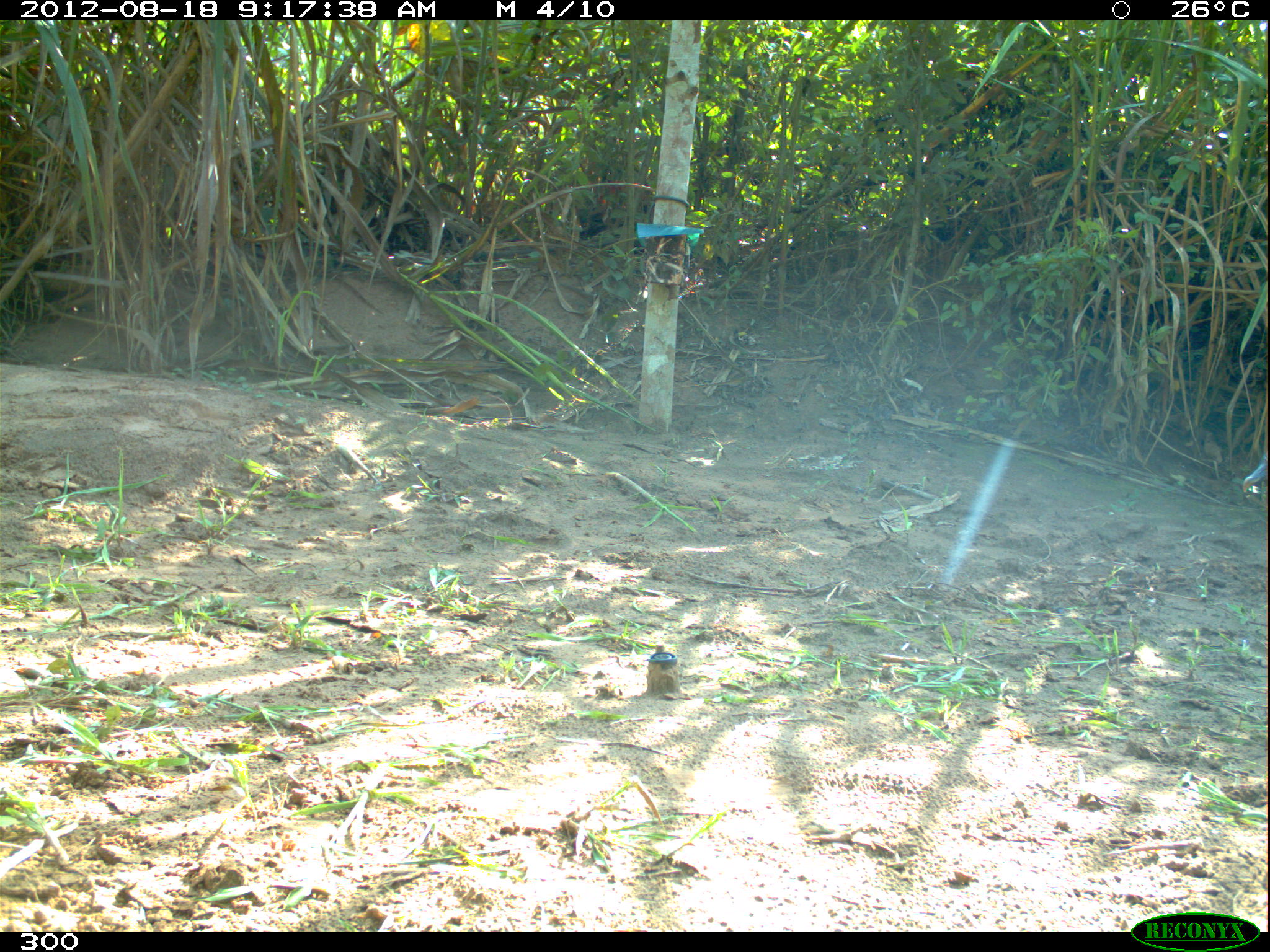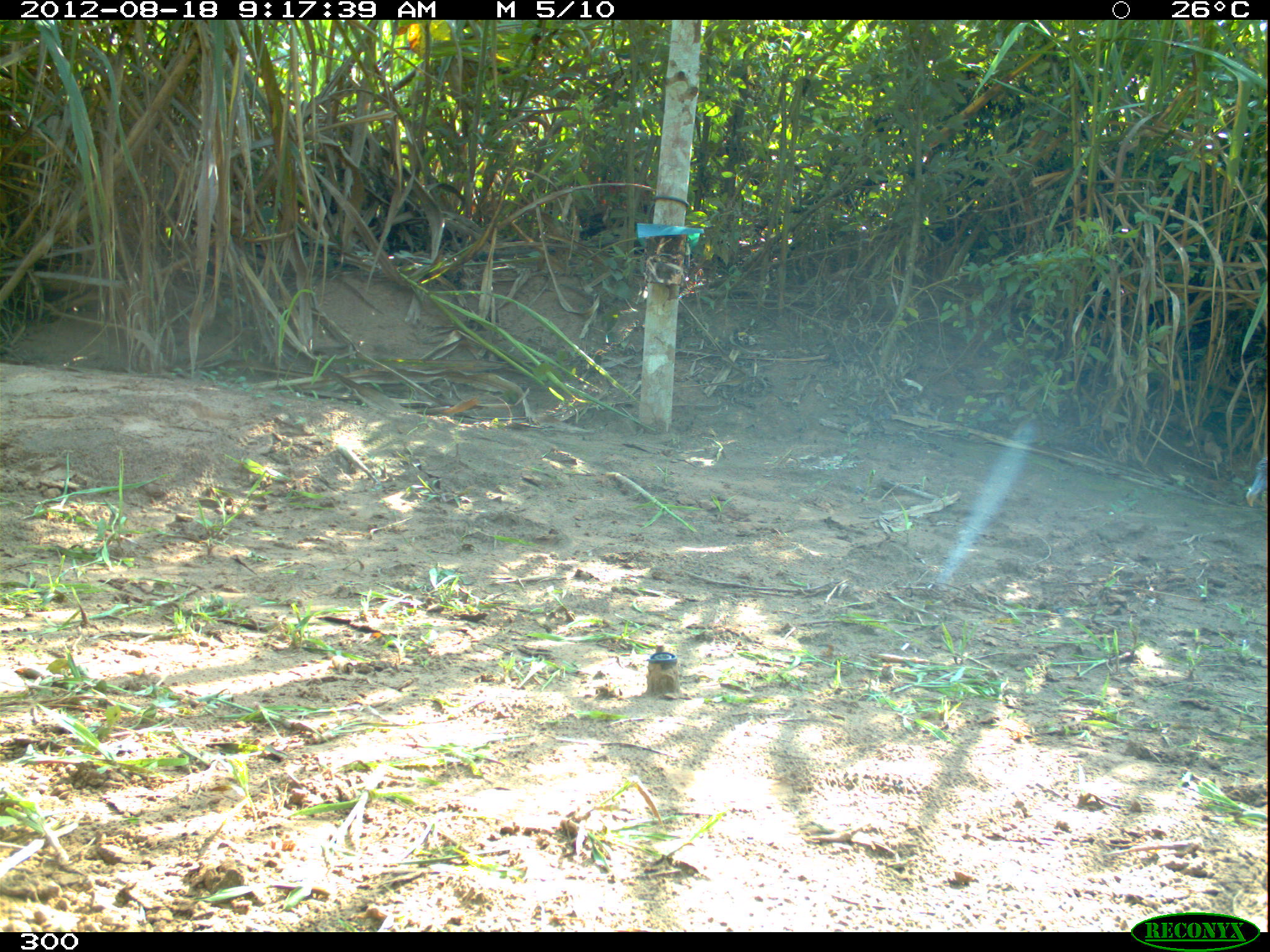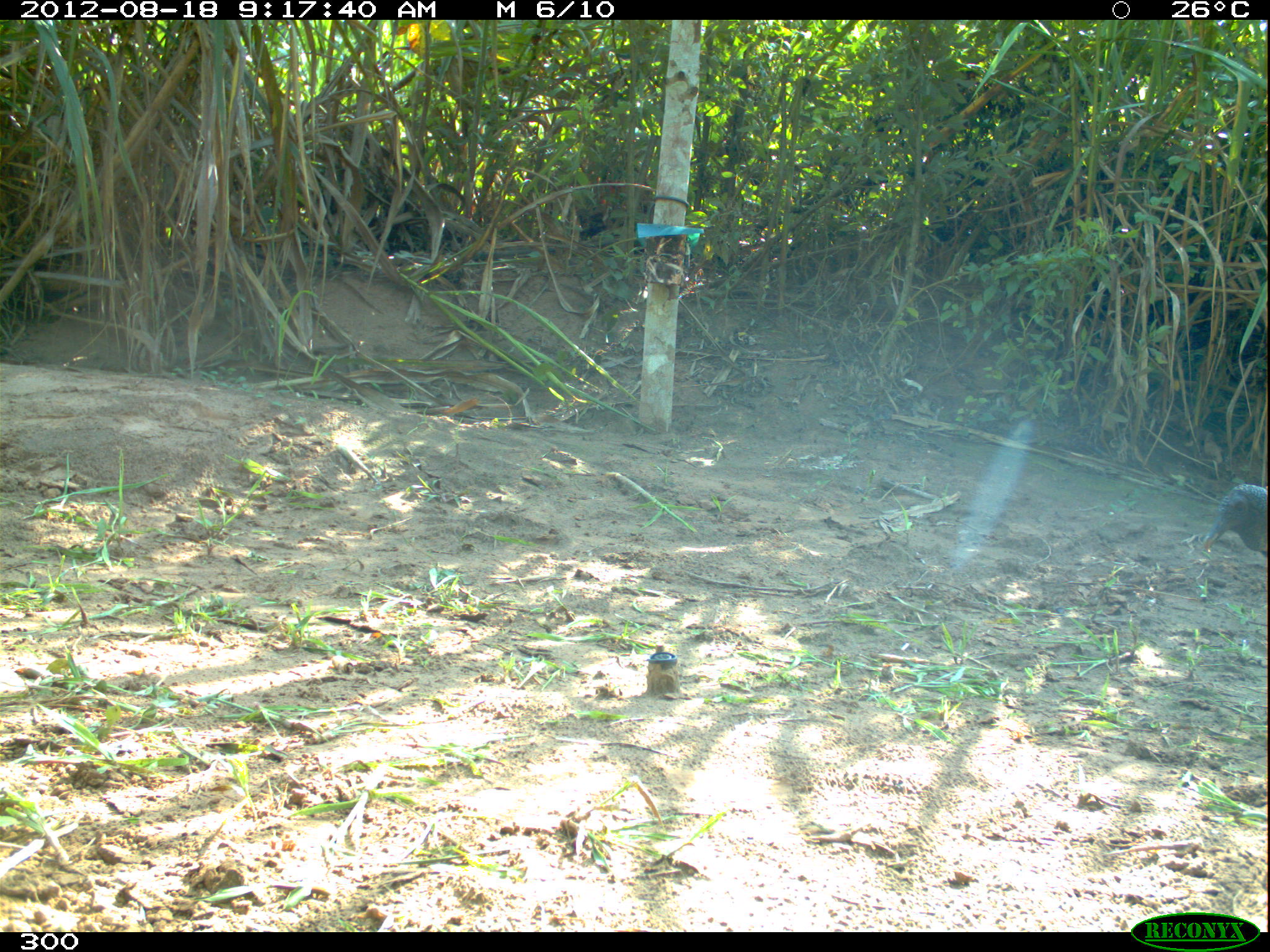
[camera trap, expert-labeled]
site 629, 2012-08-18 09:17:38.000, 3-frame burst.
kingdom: Animalia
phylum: Chordata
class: Aves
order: Cathartiformes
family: Cathartidae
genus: Coragyps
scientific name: Coragyps atratus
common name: black vulture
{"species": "Coragyps atratus (black vulture)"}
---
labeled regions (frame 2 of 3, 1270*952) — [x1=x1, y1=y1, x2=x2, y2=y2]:
coragyps atratus: [x1=1245, y1=455, x2=1268, y2=508]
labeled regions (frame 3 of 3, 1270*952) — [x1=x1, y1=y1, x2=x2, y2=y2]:
coragyps atratus: [x1=1203, y1=484, x2=1267, y2=558]